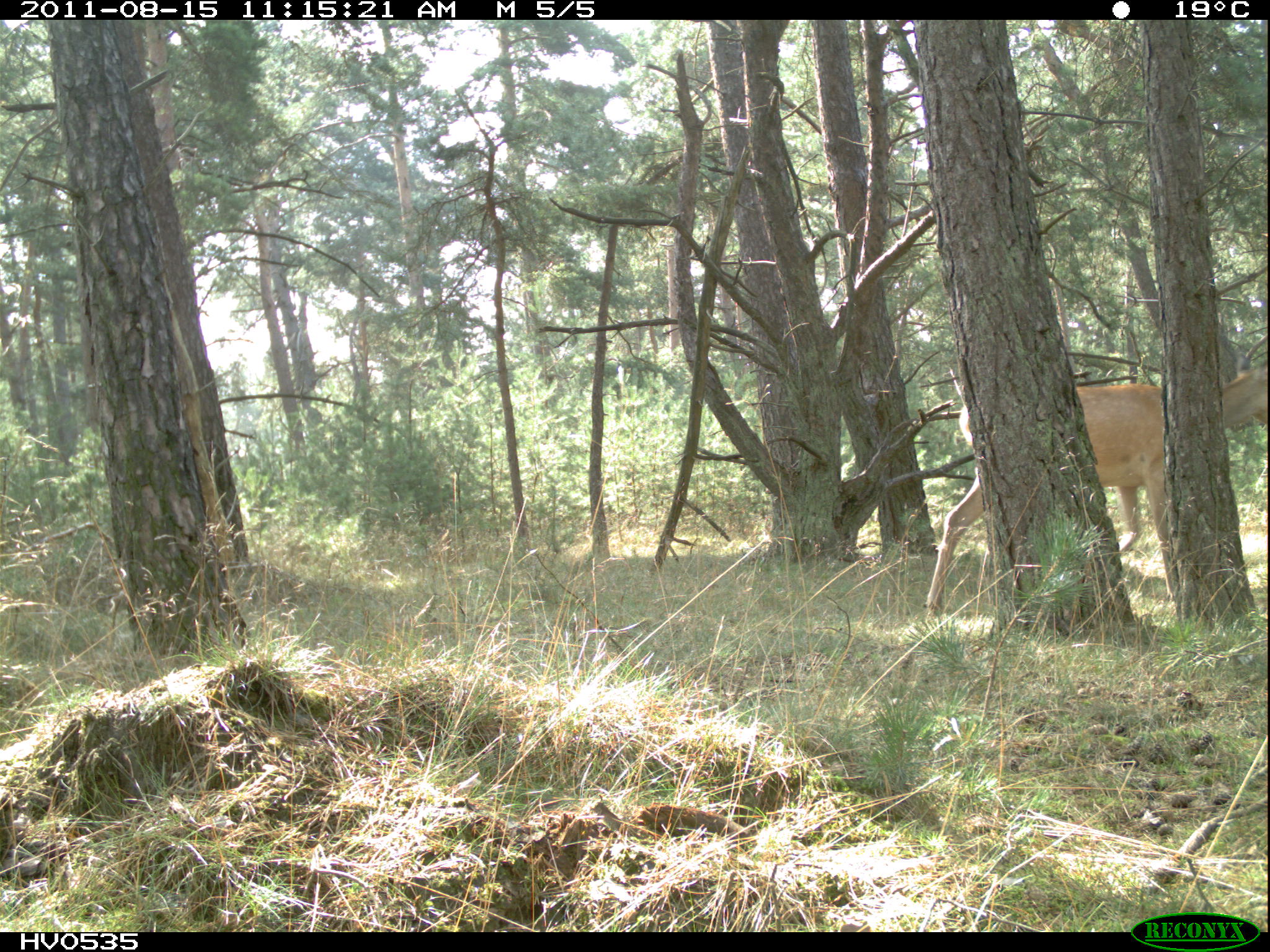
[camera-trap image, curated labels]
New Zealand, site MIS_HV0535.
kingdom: Animalia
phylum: Chordata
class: Mammalia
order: Artiodactyla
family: Cervidae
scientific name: Cervidae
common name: deer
Deer (Cervidae).